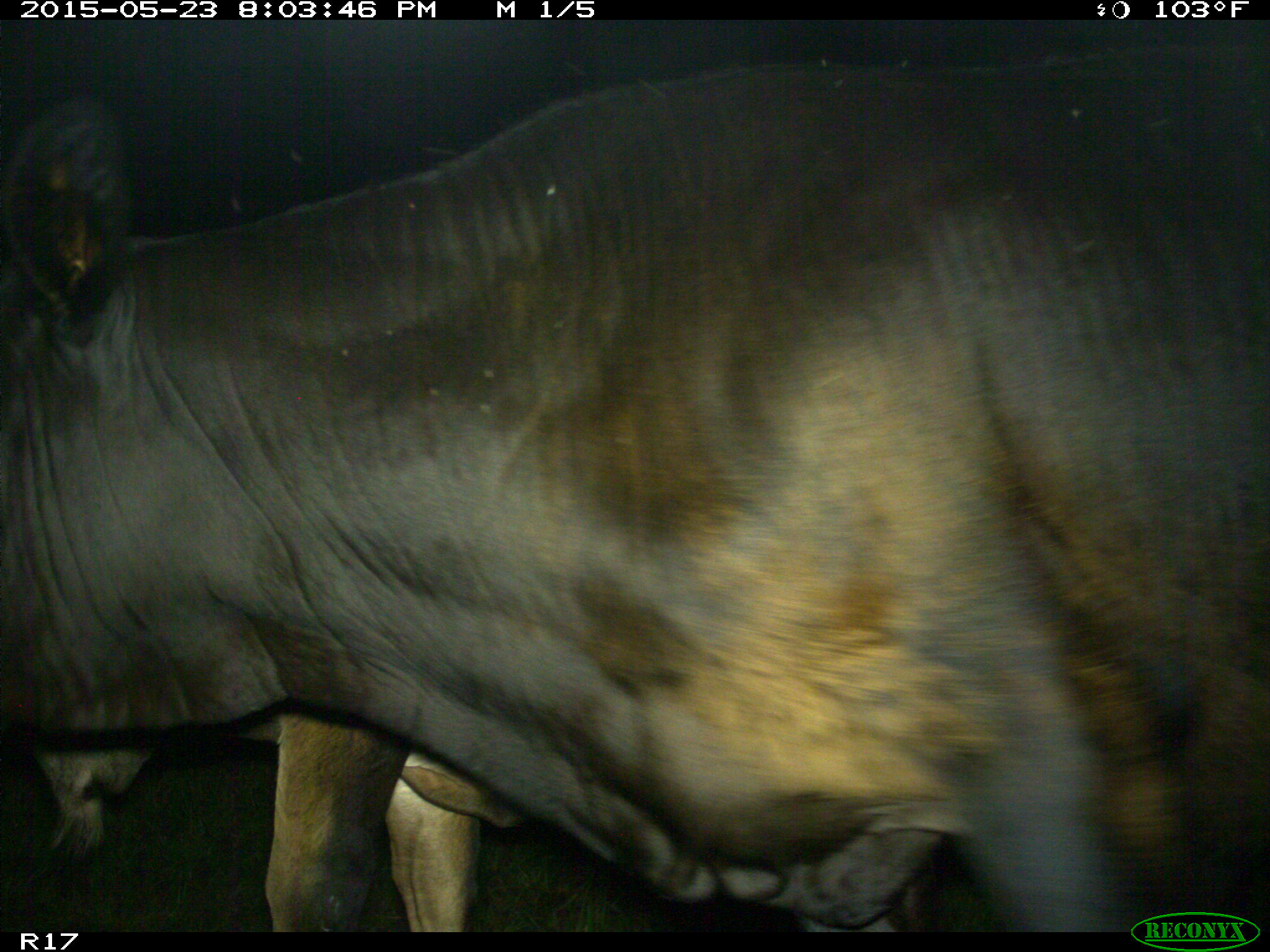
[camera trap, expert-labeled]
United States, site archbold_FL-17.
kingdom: Animalia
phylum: Chordata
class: Mammalia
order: Artiodactyla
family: Bovidae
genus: Bos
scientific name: Bos taurus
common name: domestic cow